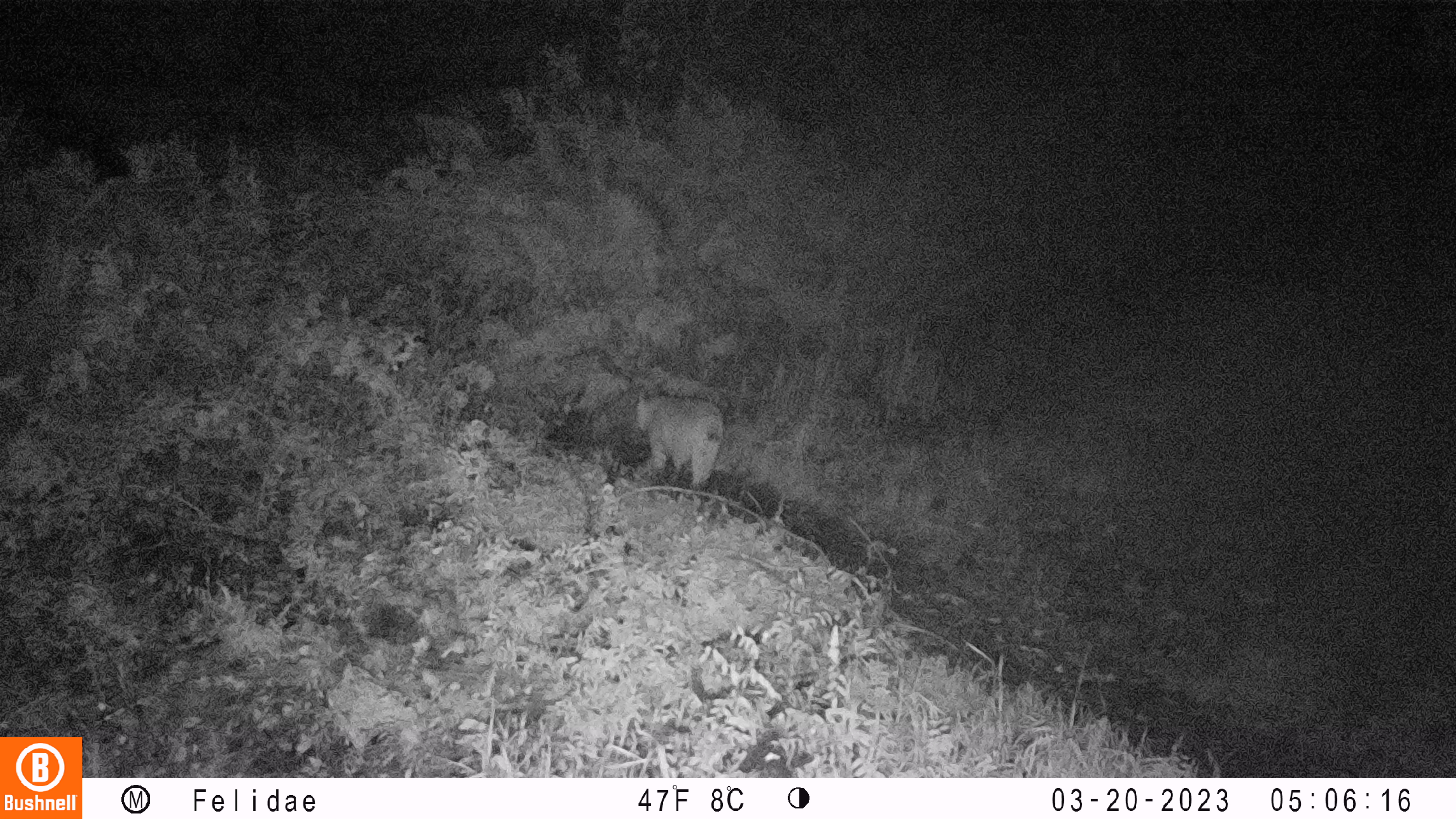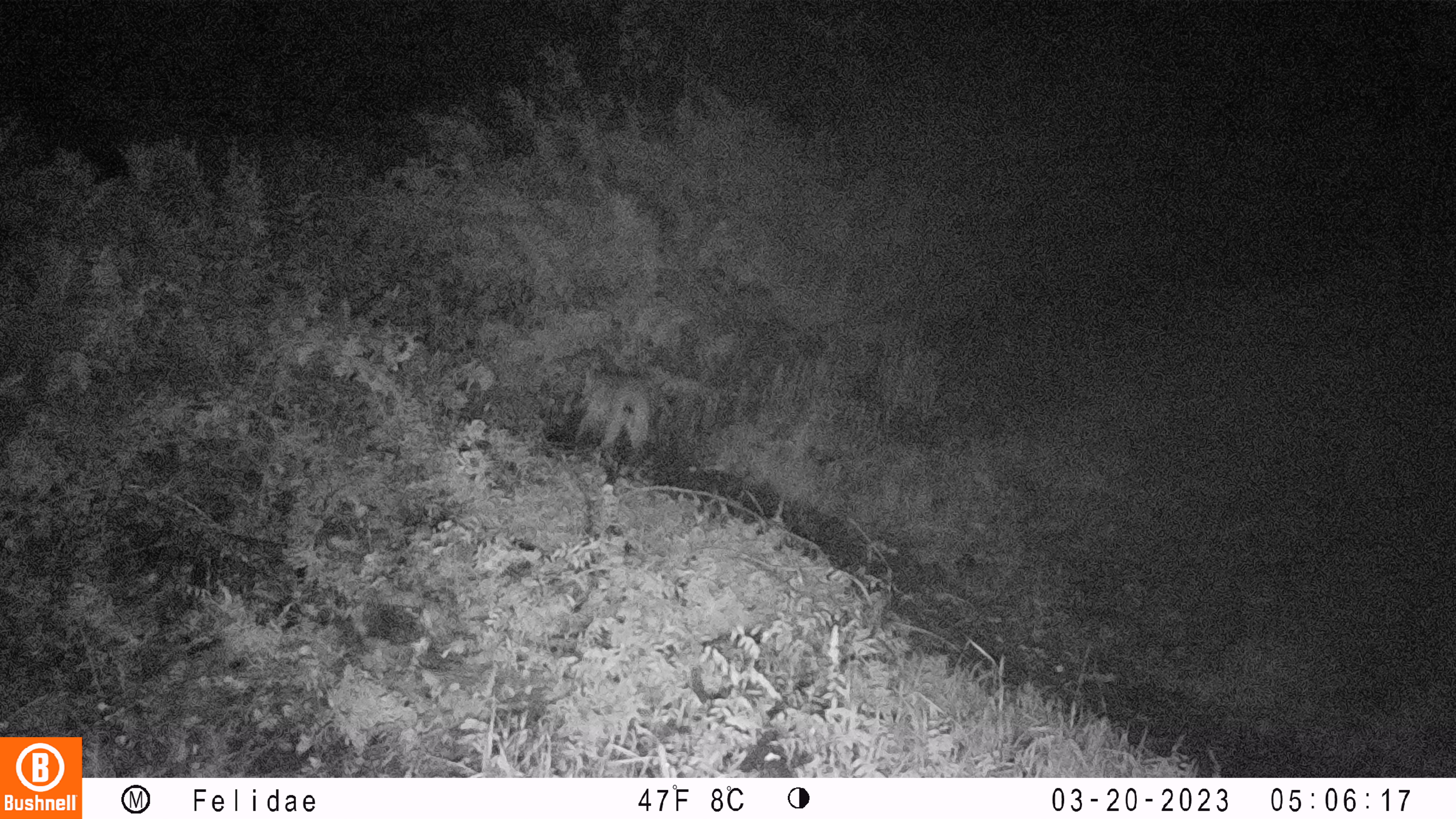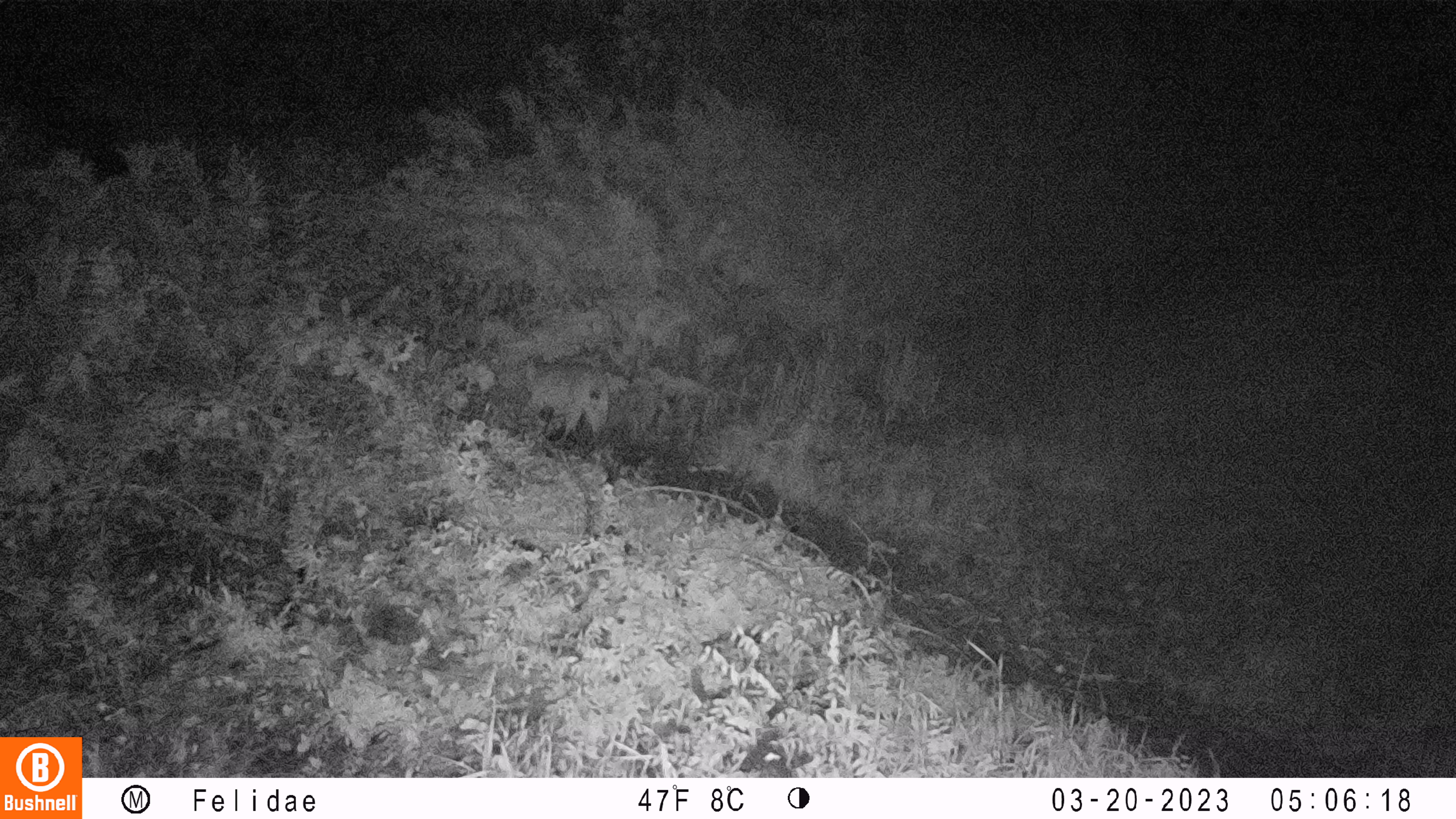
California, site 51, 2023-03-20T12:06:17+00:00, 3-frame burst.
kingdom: Animalia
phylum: Chordata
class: Mammalia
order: Carnivora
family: Felidae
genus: Lynx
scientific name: Lynx rufus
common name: bobcat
Bobcat (Lynx rufus).